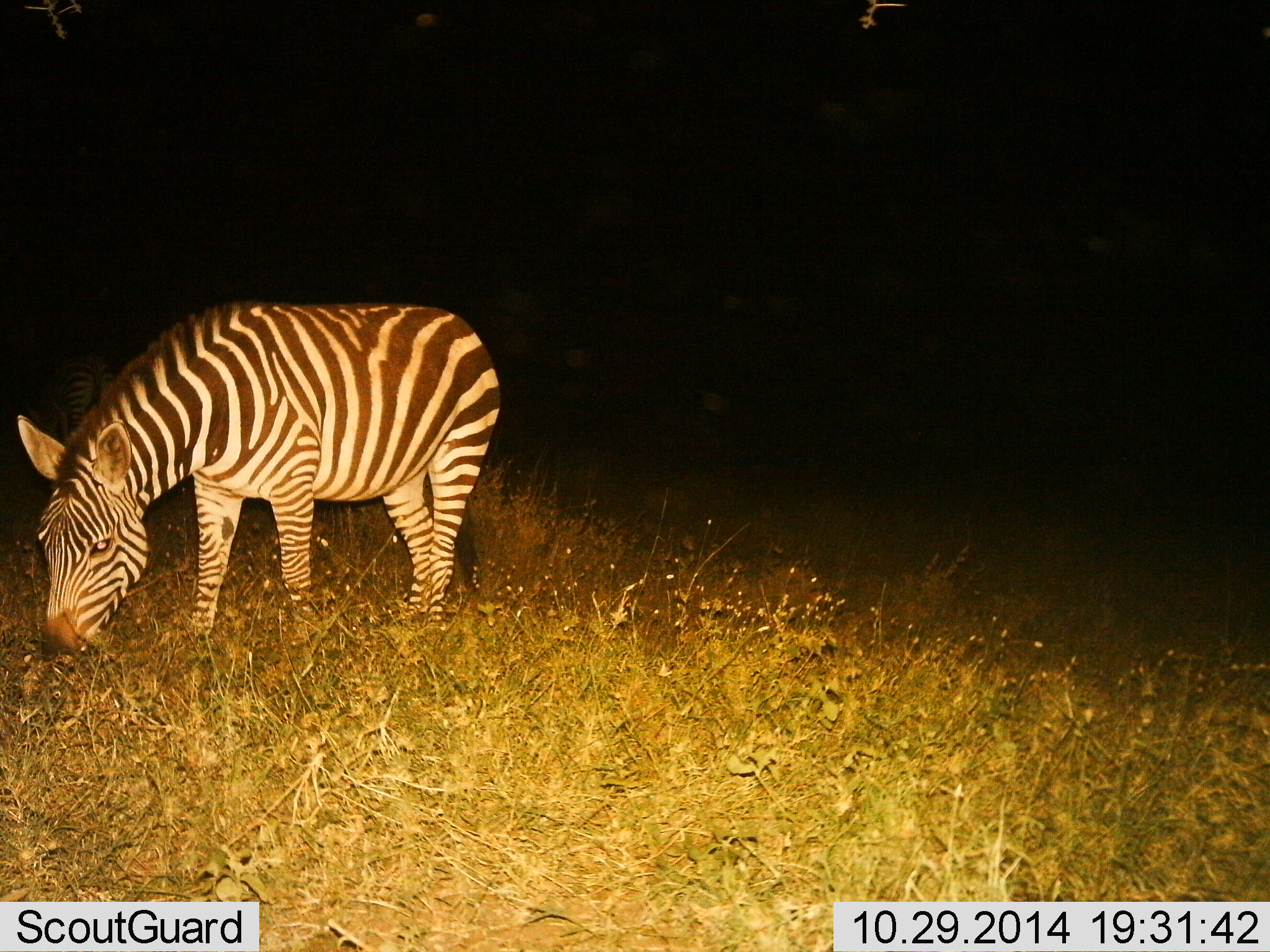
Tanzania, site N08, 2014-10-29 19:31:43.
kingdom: Animalia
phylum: Chordata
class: Mammalia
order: Perissodactyla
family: Equidae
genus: Equus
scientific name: Equus quagga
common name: plains zebra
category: zebra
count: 1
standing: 10%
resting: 0%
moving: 0%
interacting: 0%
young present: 0%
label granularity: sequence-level